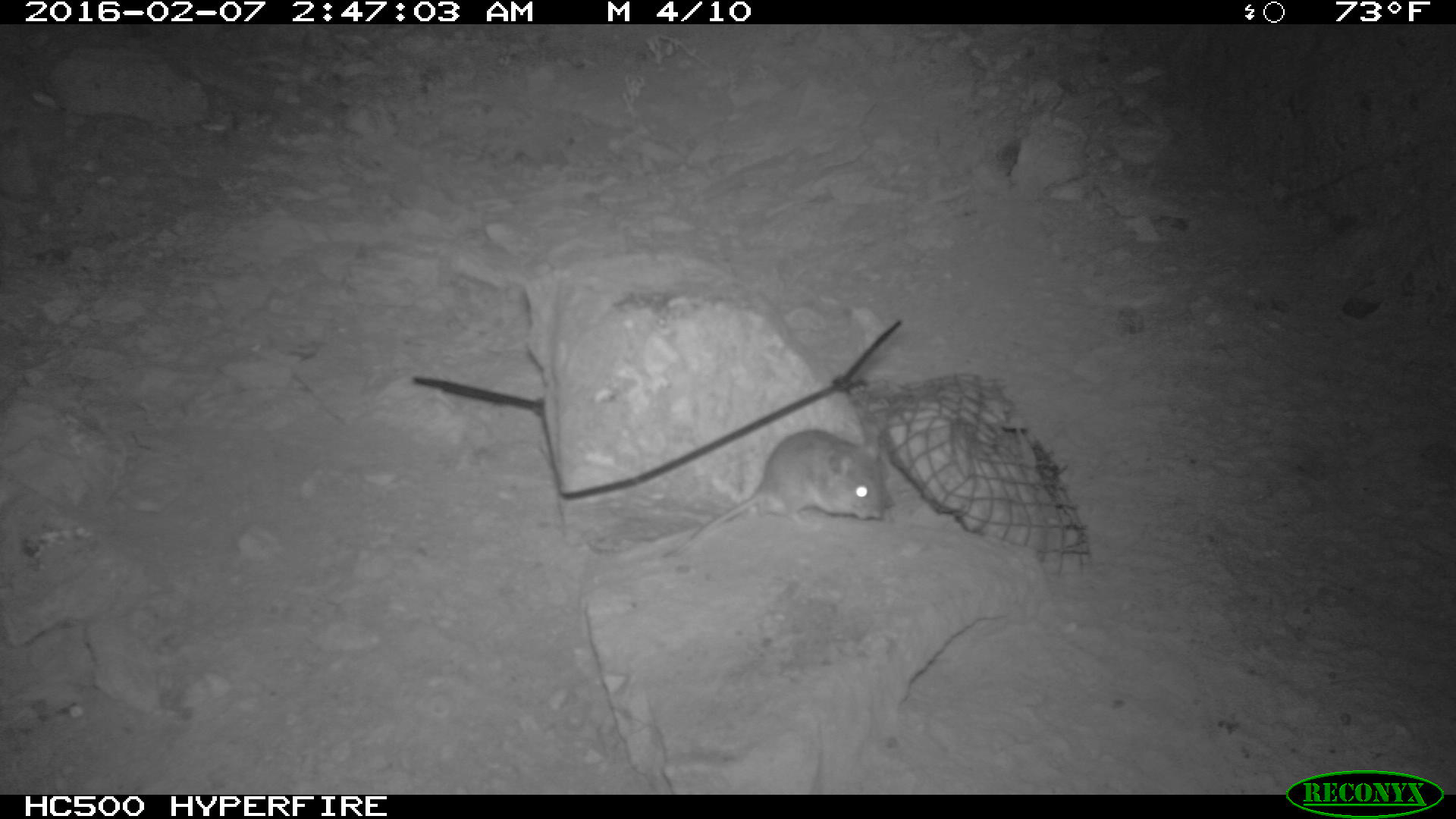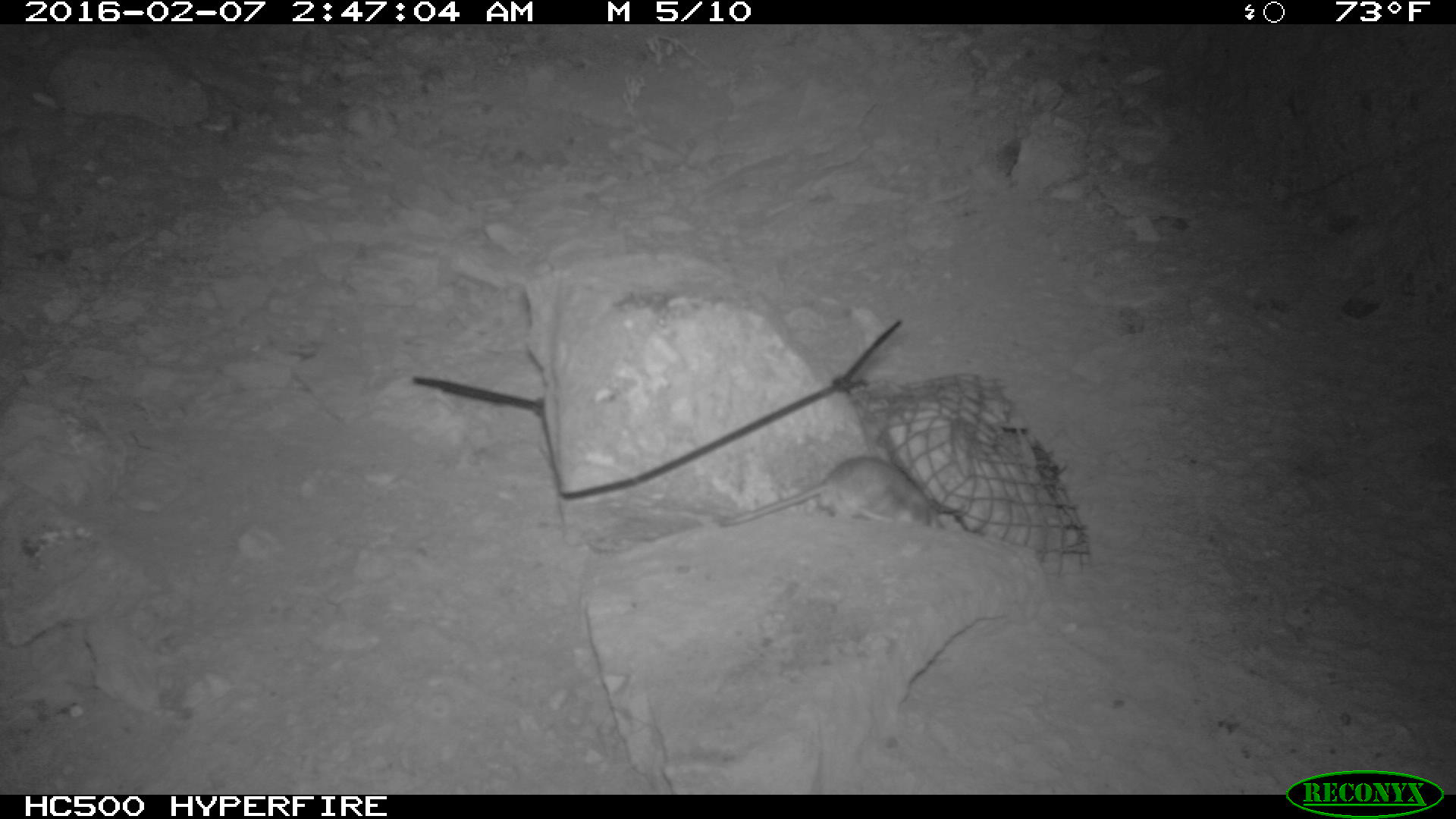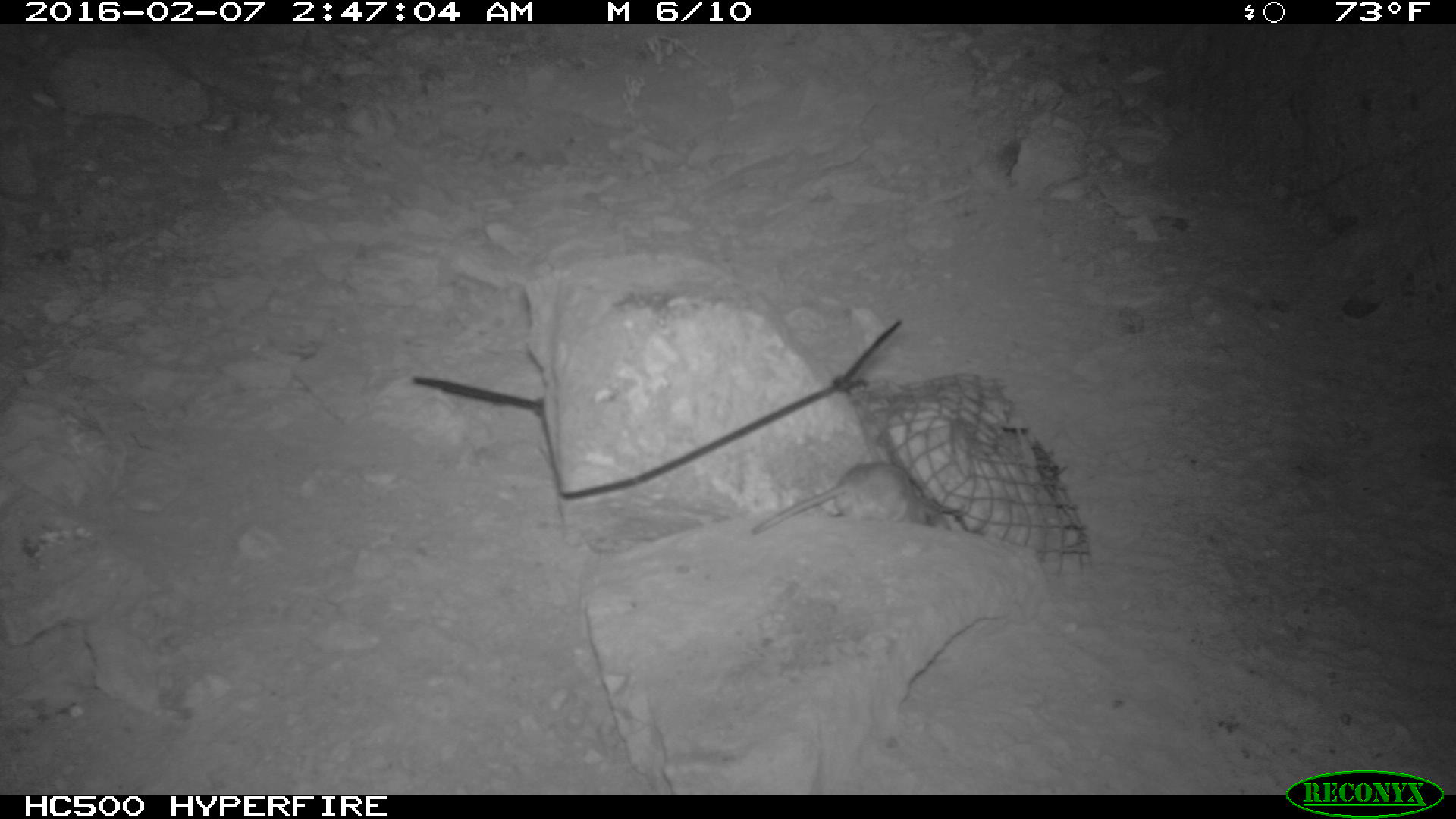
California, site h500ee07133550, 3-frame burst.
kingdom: Animalia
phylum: Chordata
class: Mammalia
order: Rodentia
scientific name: Rodentia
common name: rodent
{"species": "rodent (Rodentia)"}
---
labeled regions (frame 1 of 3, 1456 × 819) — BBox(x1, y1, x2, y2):
rodent: BBox(663, 427, 887, 555)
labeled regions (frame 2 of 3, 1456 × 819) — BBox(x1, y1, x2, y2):
rodent: BBox(738, 453, 949, 524)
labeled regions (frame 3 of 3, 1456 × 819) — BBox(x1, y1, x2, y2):
rodent: BBox(748, 460, 930, 534)